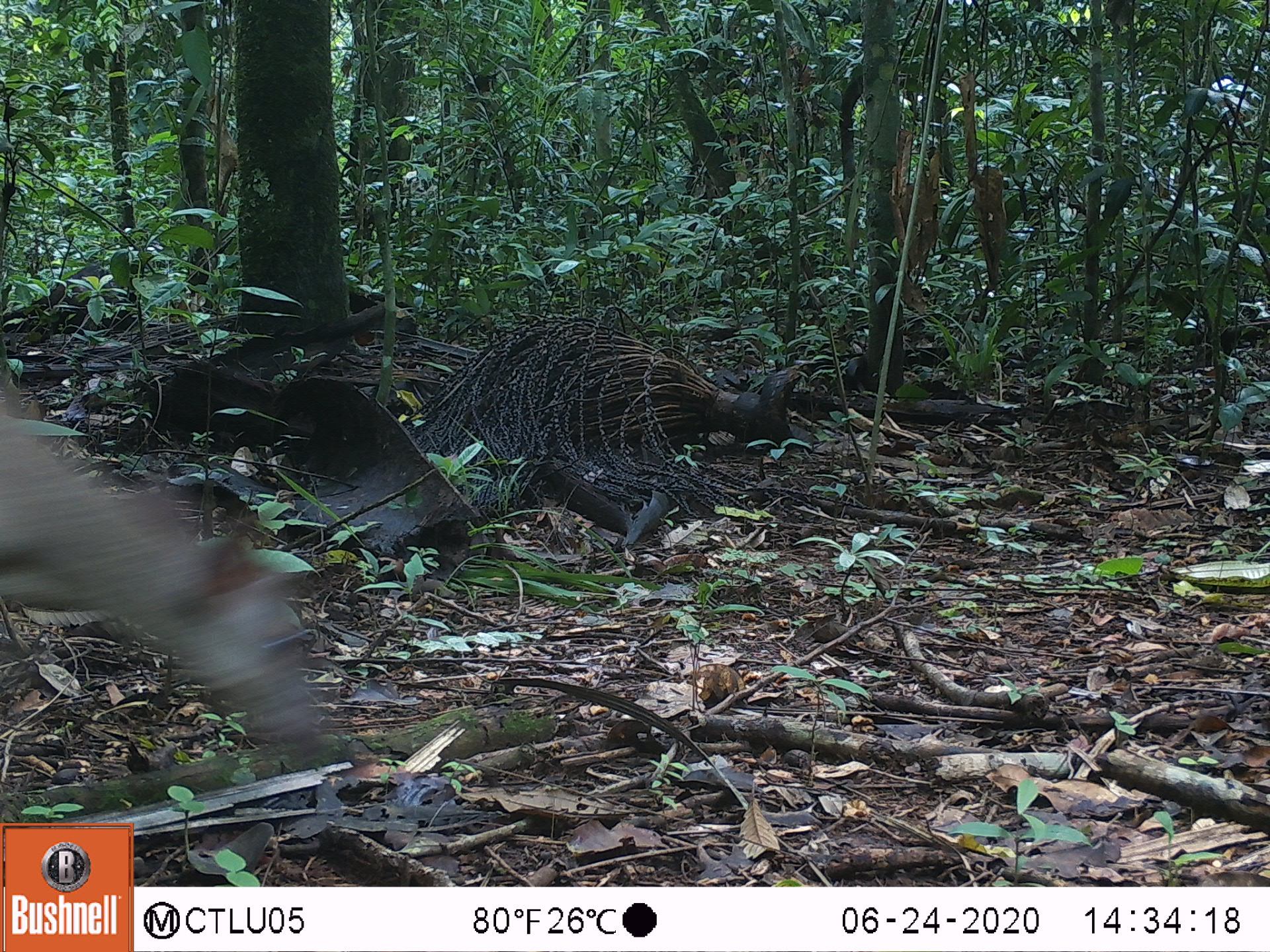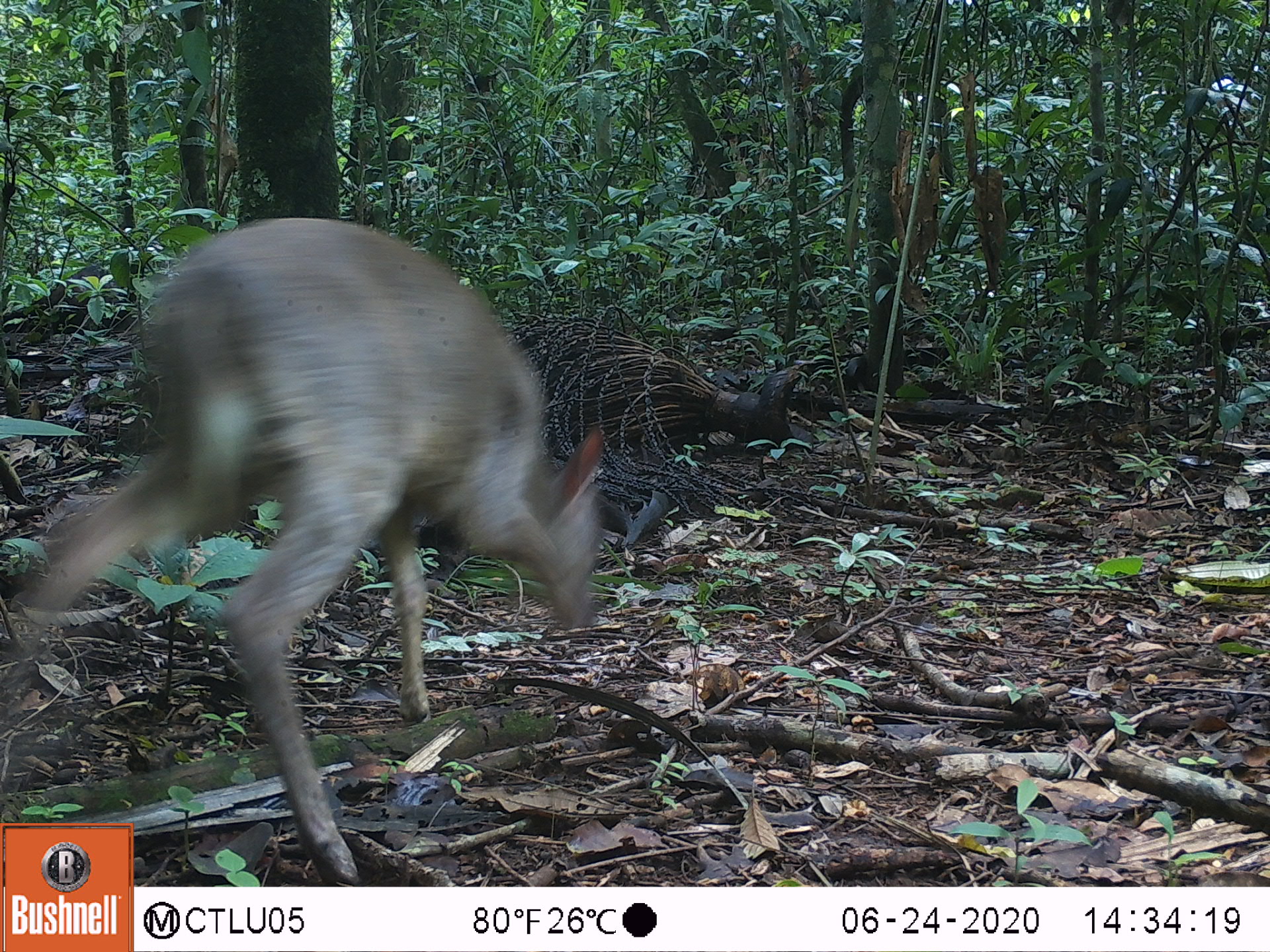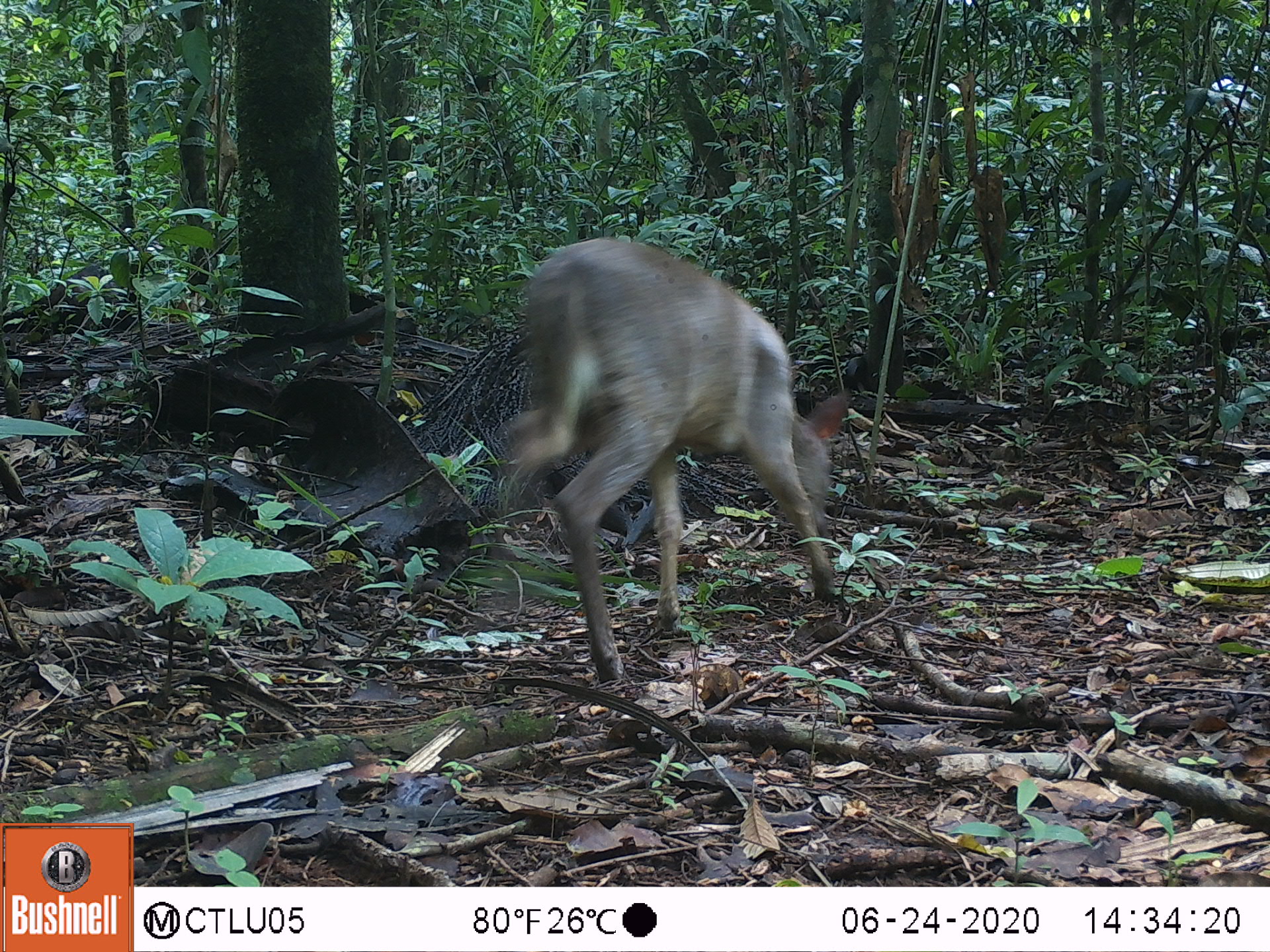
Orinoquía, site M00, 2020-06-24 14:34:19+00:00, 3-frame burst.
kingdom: Animalia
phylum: Chordata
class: Mammalia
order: Artiodactyla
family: Cervidae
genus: Mazama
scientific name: Mazama americana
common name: red brocket deer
Red brocket deer (Mazama americana).